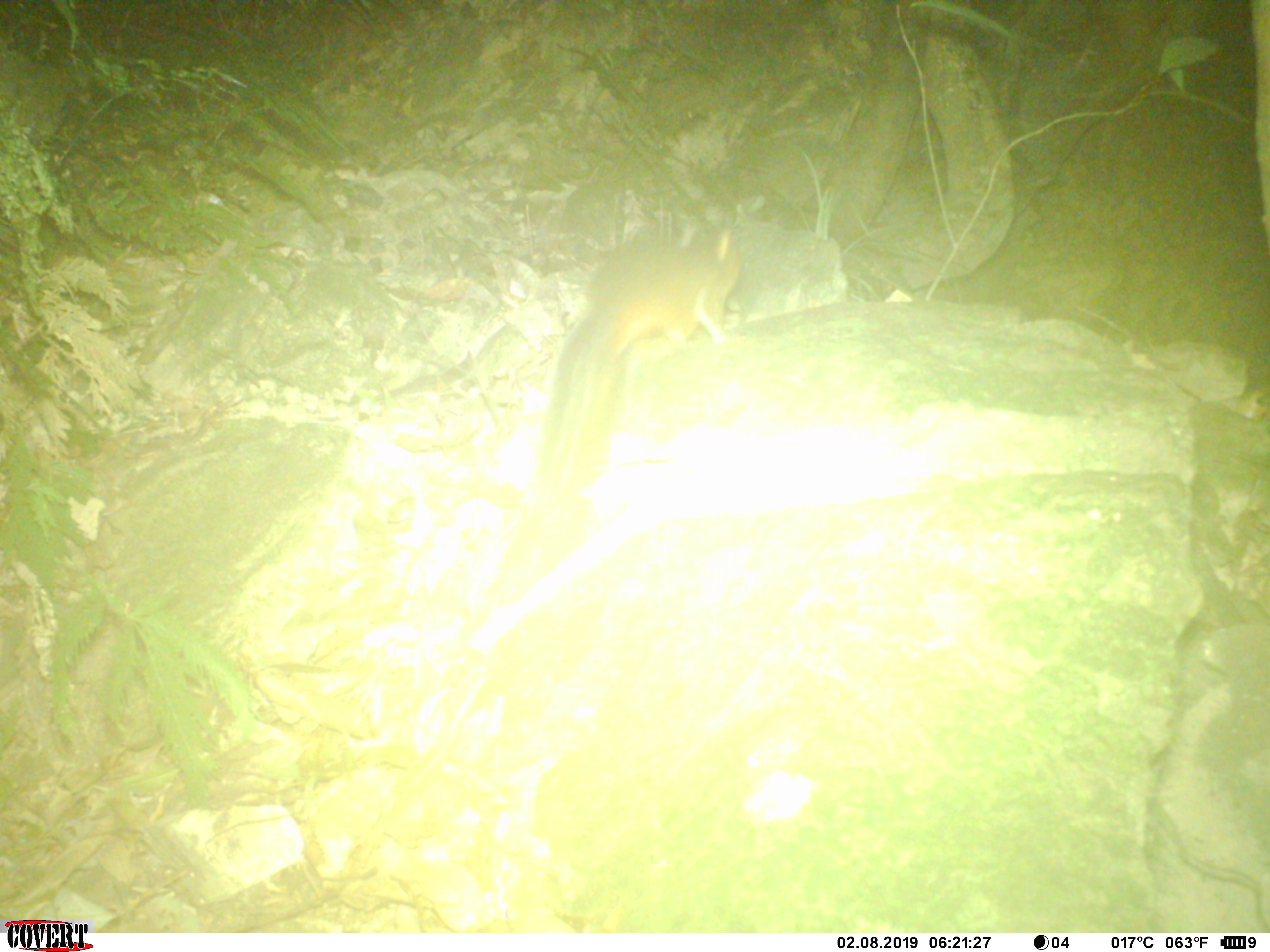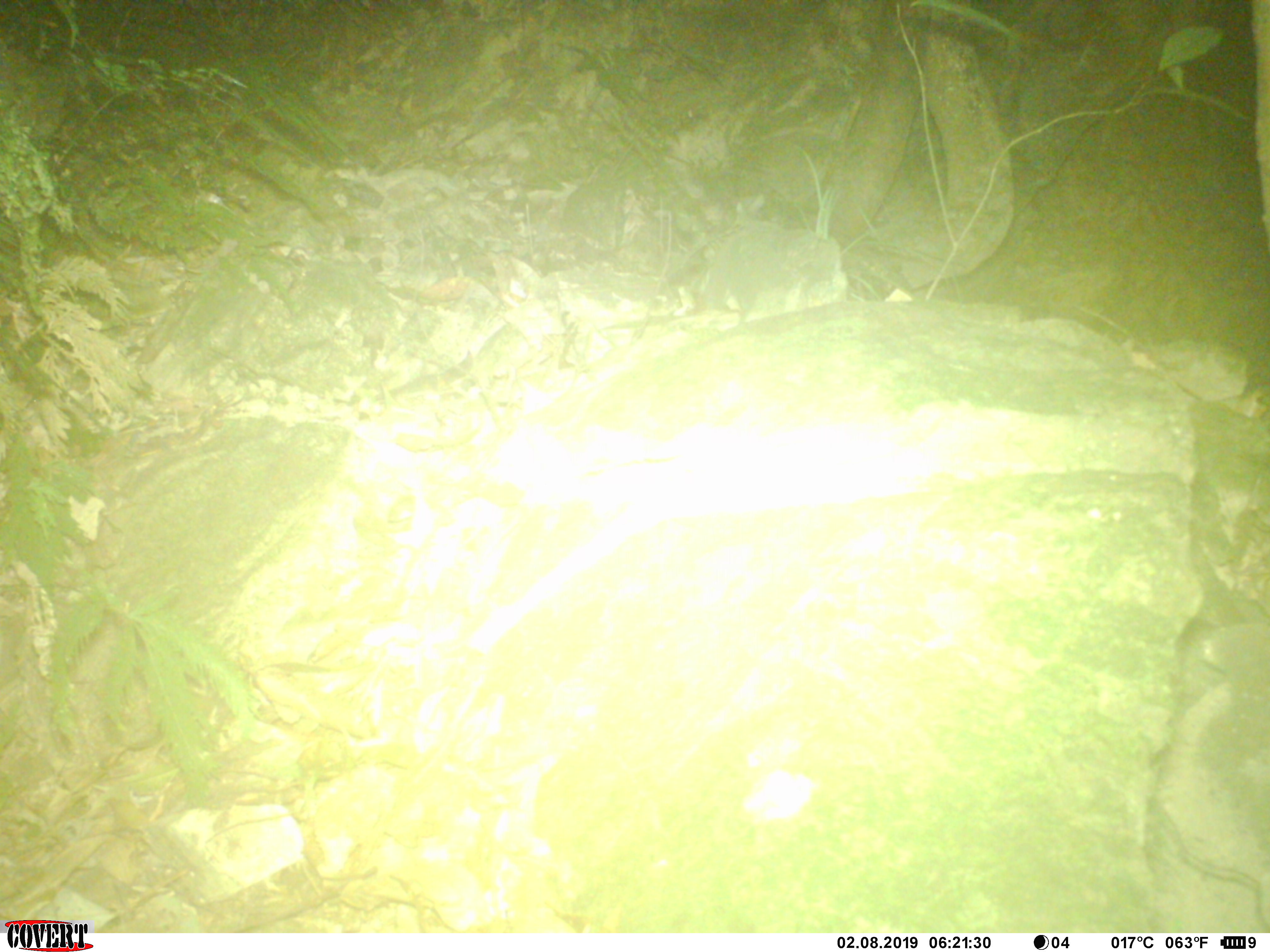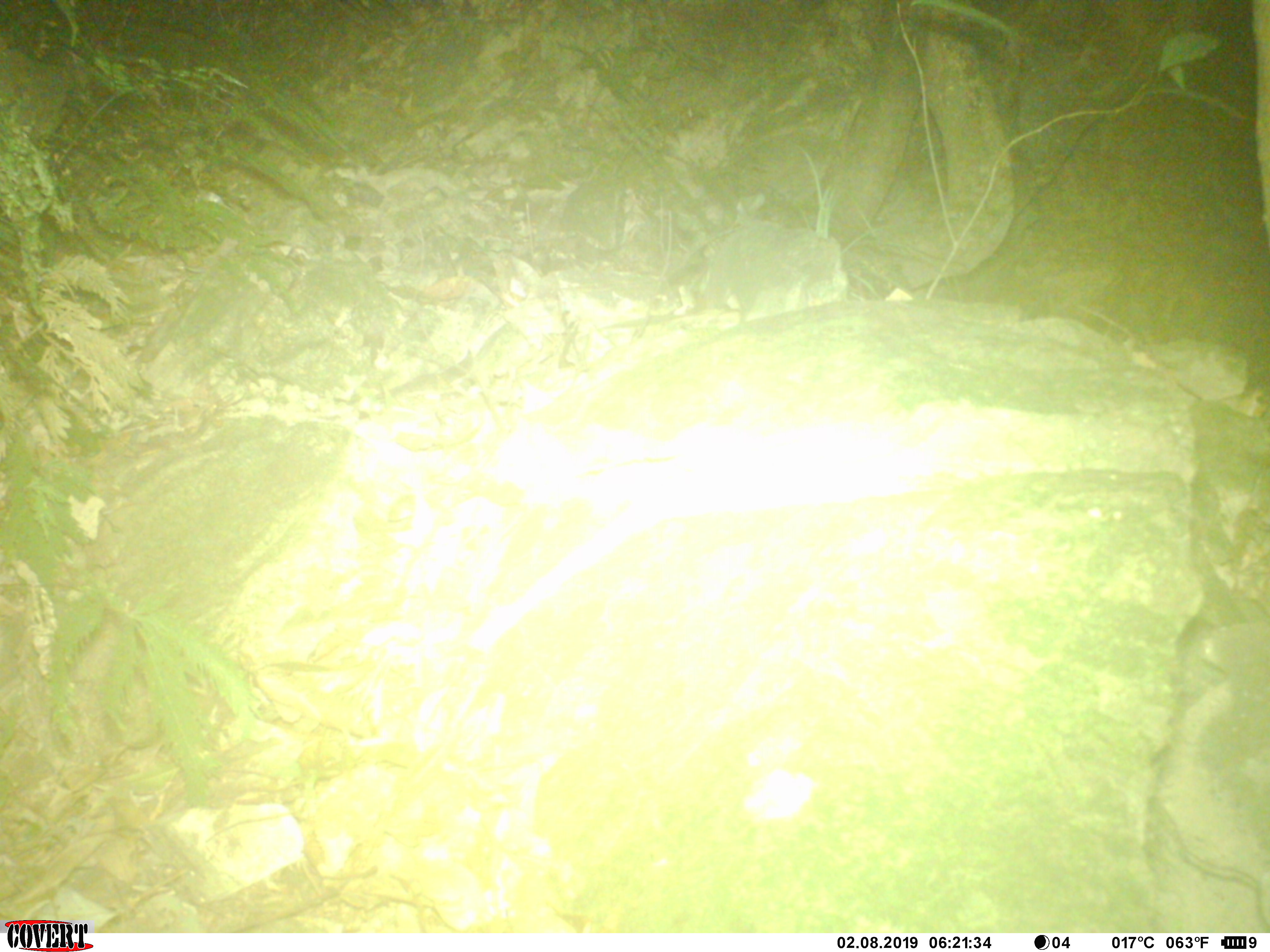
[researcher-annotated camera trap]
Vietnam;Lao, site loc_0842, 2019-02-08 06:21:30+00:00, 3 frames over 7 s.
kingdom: Animalia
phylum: Chordata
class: Mammalia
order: Rodentia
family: Sciuridae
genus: Dremomys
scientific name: Dremomys rufigenis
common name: red-cheeked squirrel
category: red cheeked squirrel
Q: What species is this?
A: Red cheeked squirrel (red-cheeked squirrel) (Dremomys rufigenis).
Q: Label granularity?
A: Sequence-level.